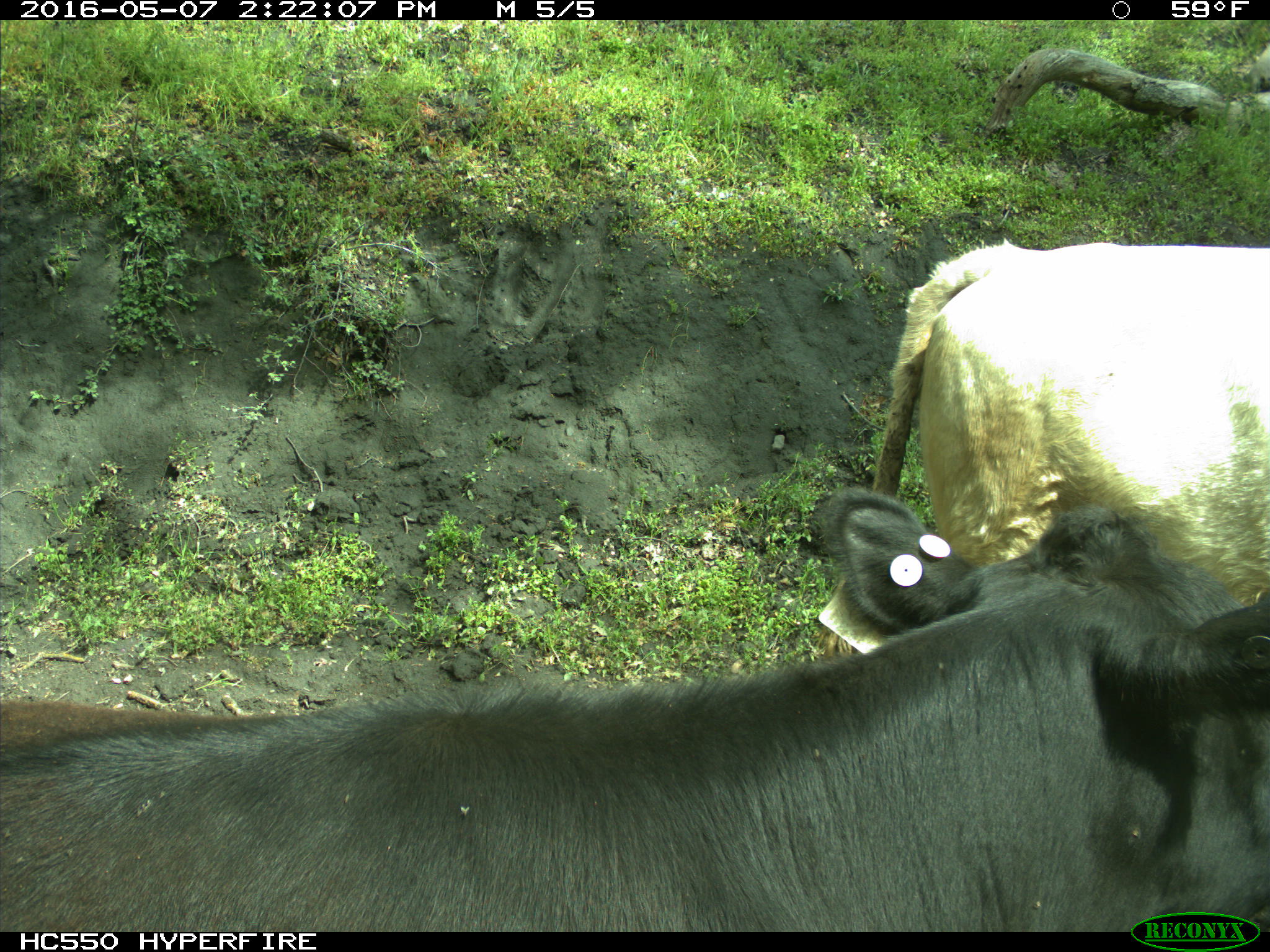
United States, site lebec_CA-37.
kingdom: Animalia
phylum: Chordata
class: Mammalia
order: Artiodactyla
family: Bovidae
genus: Bos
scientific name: Bos taurus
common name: domestic cow